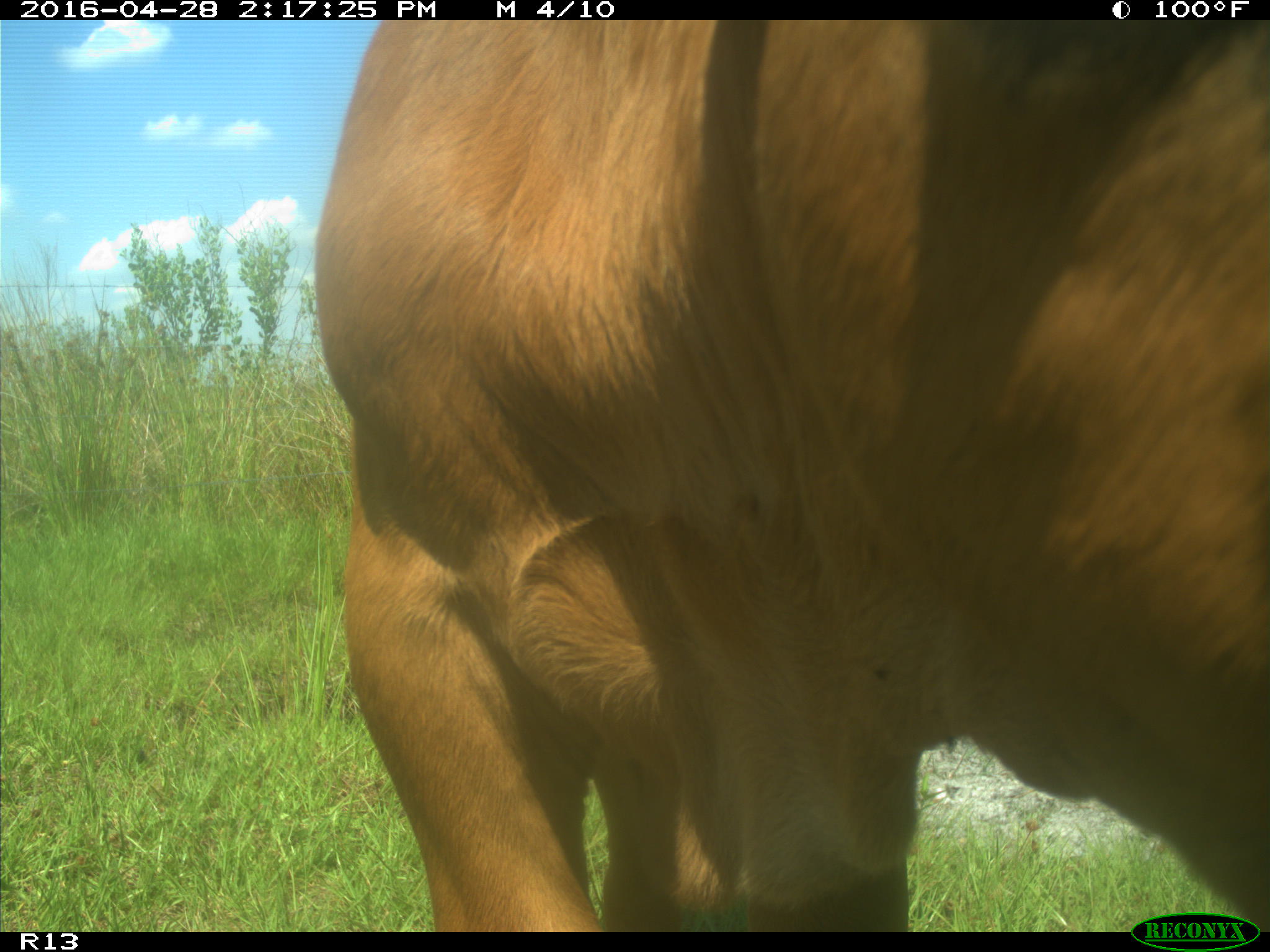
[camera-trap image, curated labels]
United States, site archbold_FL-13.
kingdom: Animalia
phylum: Chordata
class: Mammalia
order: Artiodactyla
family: Bovidae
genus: Bos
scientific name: Bos taurus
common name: domestic cow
Bos taurus (domestic cow).